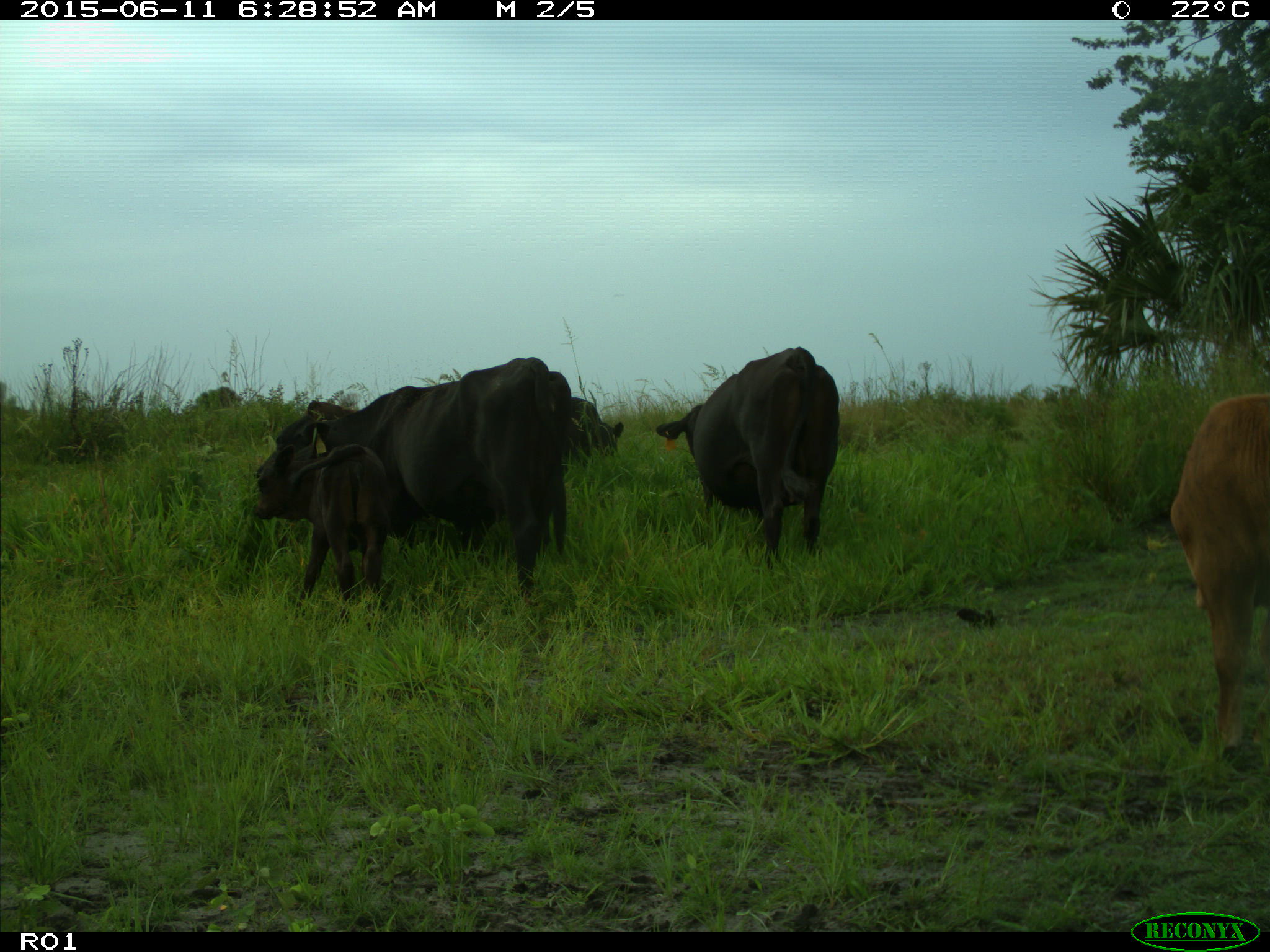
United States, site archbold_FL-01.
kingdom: Animalia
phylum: Chordata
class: Mammalia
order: Artiodactyla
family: Bovidae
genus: Bos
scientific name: Bos taurus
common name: domestic cow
Bos taurus (domestic cow).